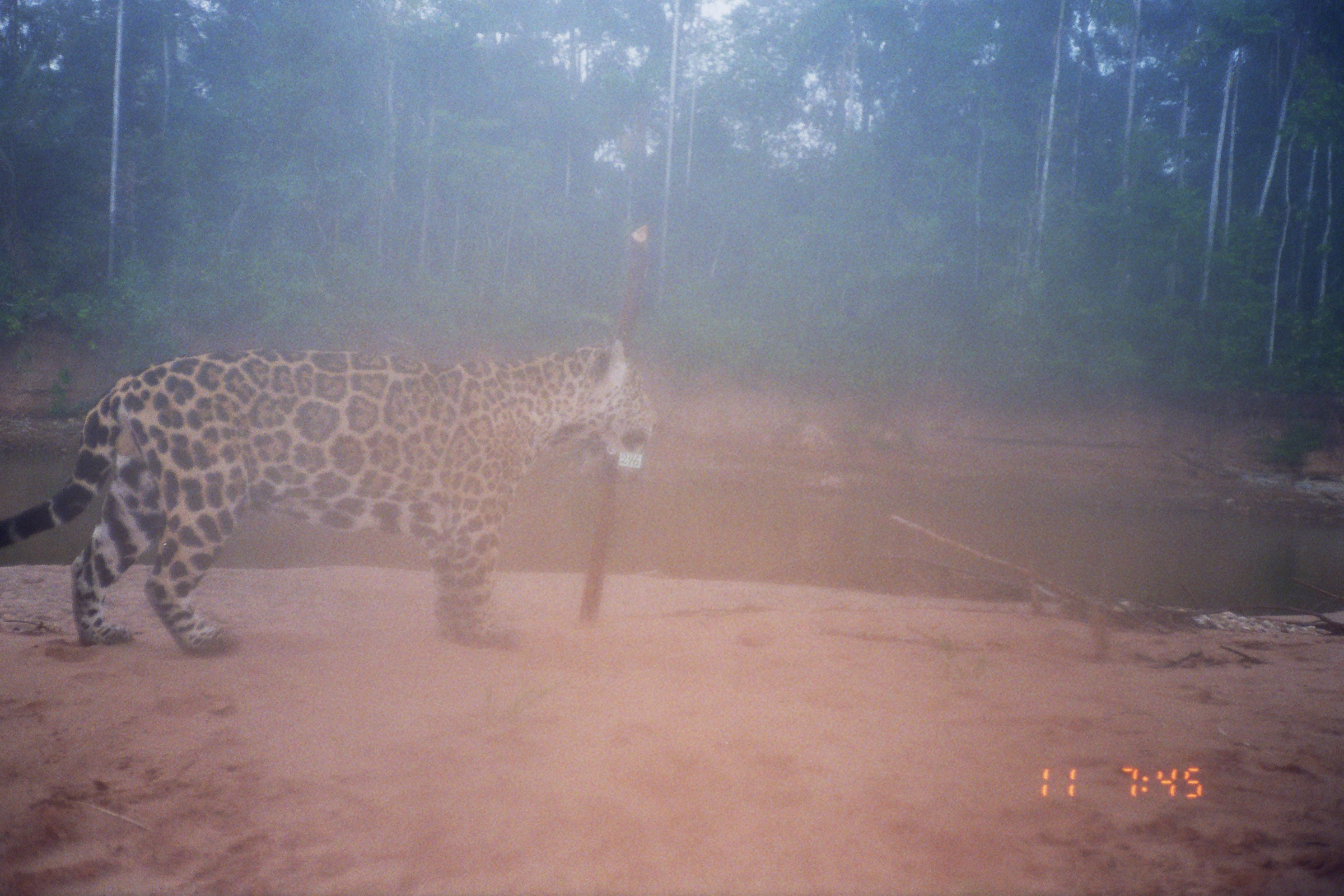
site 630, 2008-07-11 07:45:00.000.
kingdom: Animalia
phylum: Chordata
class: Mammalia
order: Carnivora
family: Felidae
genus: Panthera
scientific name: Panthera onca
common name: jaguar